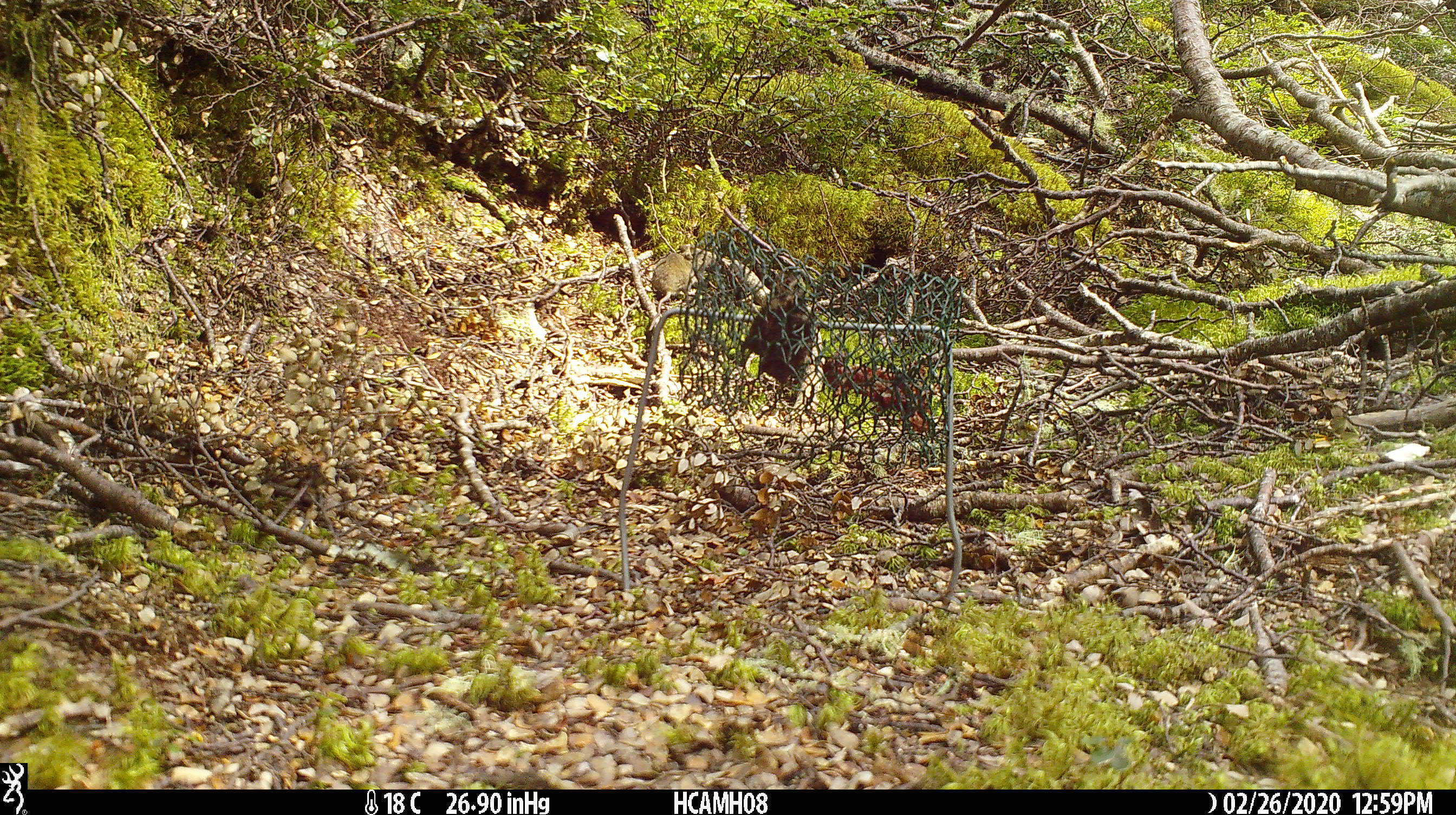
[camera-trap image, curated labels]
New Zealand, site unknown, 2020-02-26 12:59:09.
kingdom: Animalia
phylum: Chordata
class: Mammalia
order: Rodentia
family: Muridae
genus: Mus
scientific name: Mus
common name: mouse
Mouse (Mus).